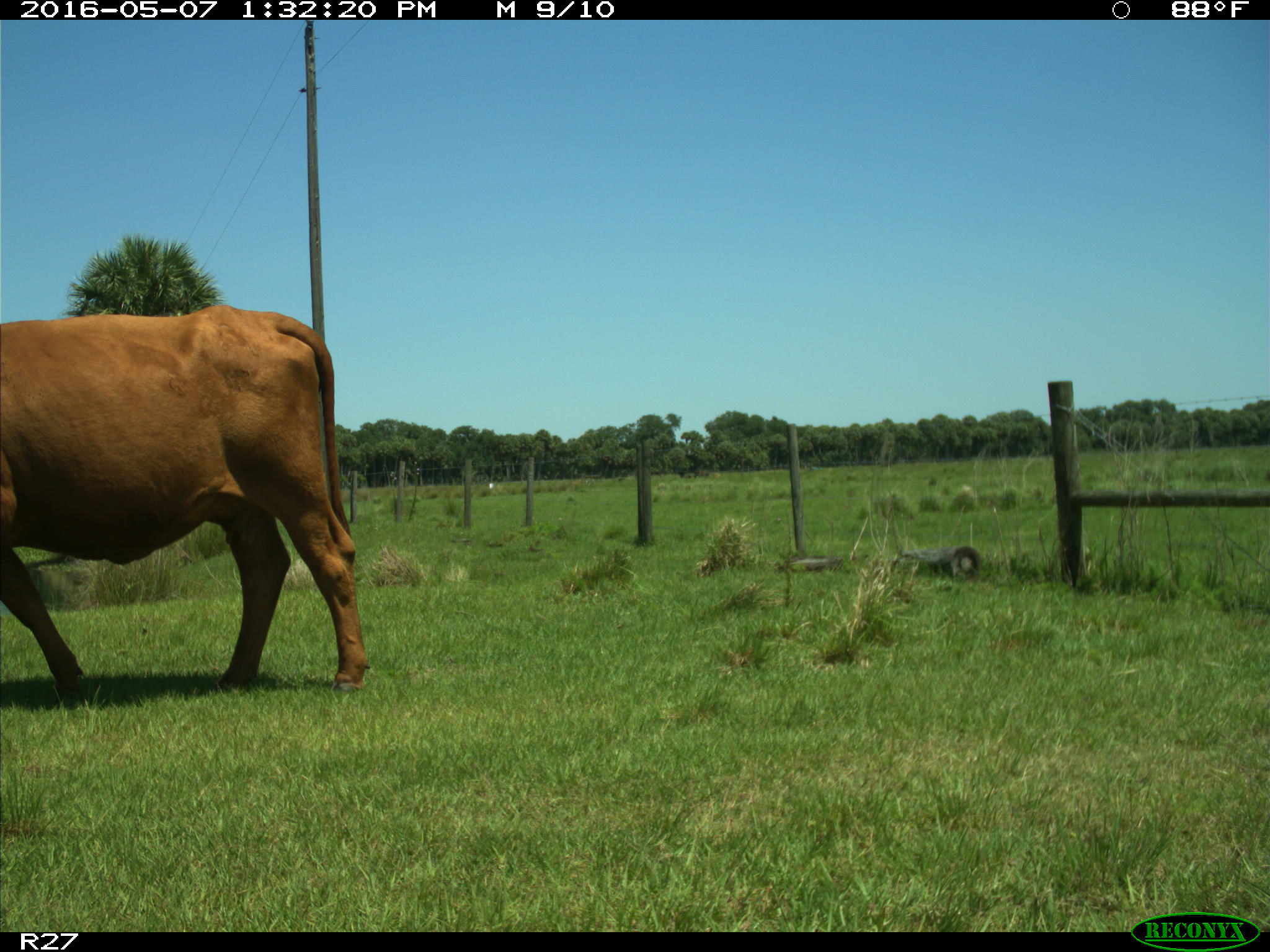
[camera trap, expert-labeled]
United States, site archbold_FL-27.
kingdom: Animalia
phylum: Chordata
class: Mammalia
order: Artiodactyla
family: Bovidae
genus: Bos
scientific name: Bos taurus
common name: domestic cow